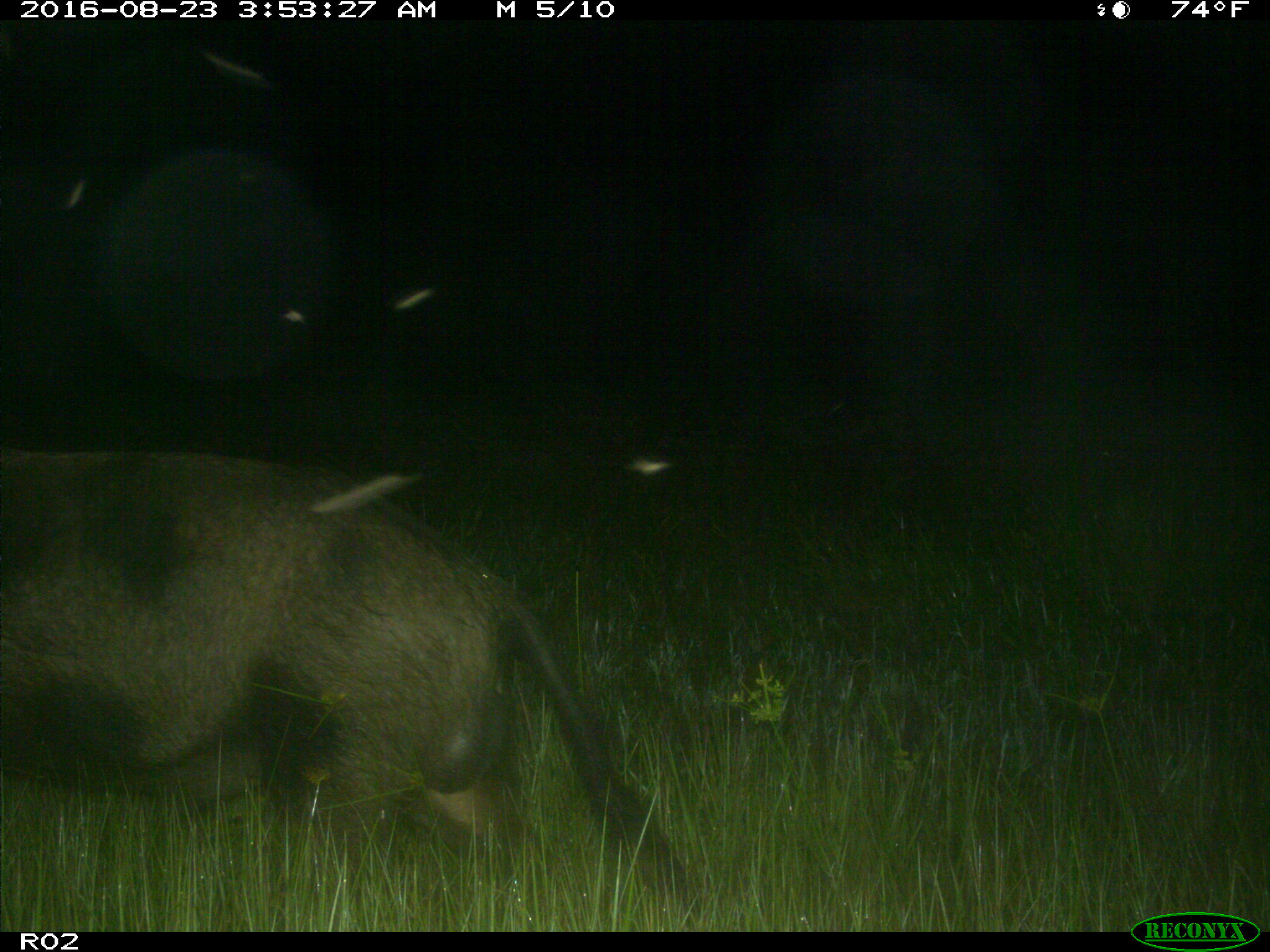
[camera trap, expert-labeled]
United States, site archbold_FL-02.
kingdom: Animalia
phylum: Chordata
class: Mammalia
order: Artiodactyla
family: Suidae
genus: Sus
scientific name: Sus scrofa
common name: wild boar